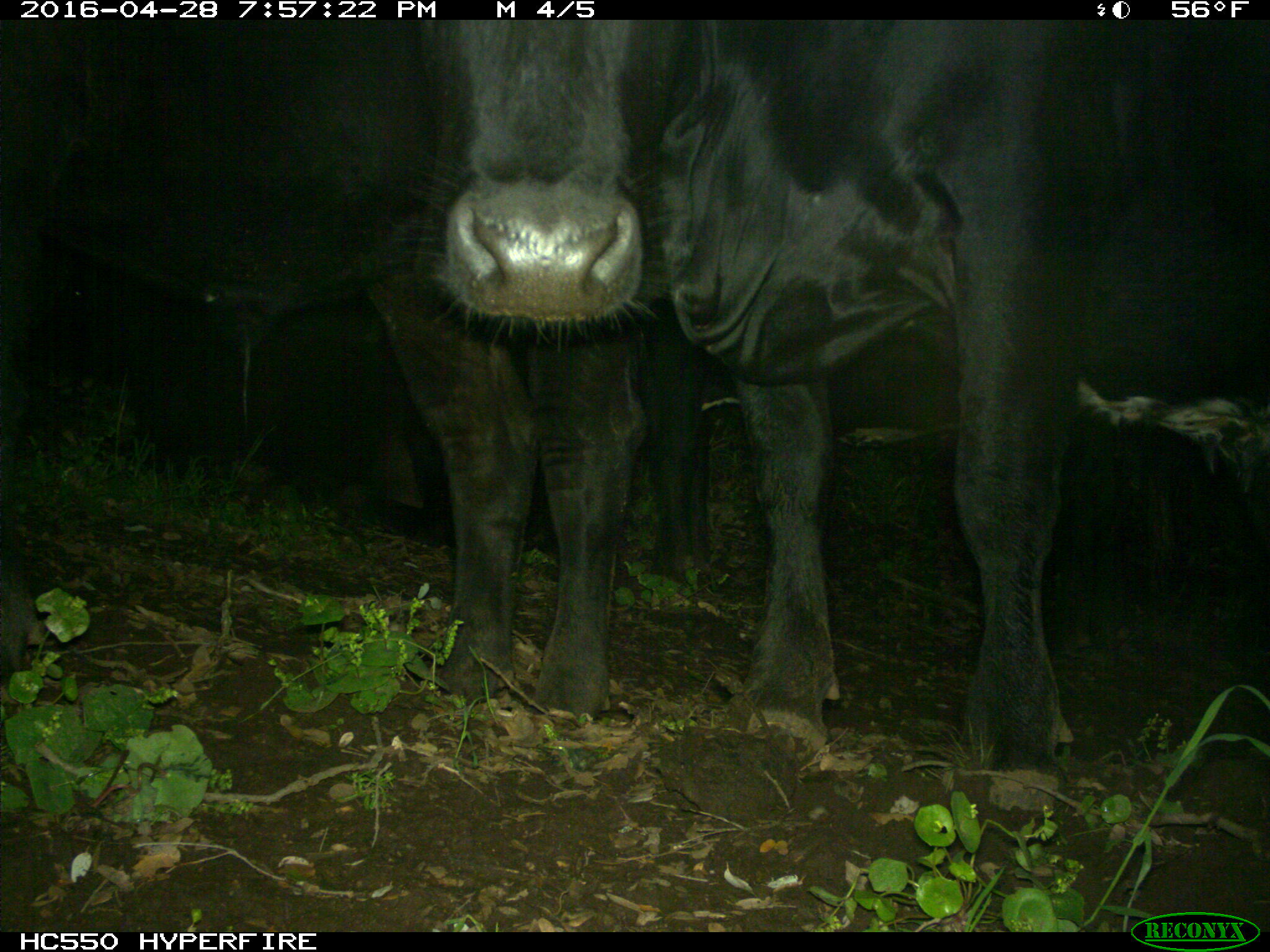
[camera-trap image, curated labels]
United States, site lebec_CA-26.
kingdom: Animalia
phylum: Chordata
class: Mammalia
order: Artiodactyla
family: Bovidae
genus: Bos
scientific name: Bos taurus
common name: domestic cow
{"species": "Bos taurus (domestic cow)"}